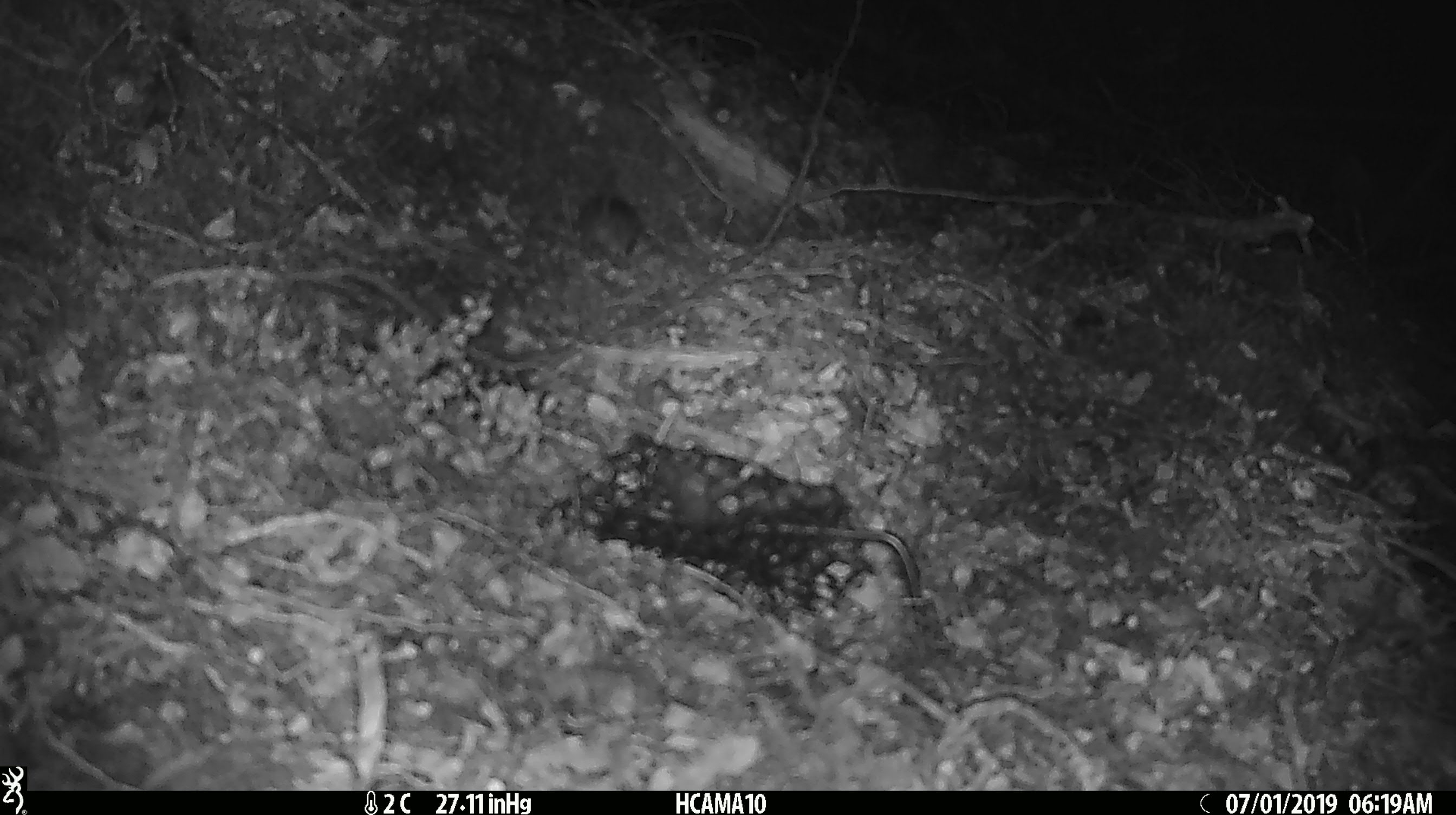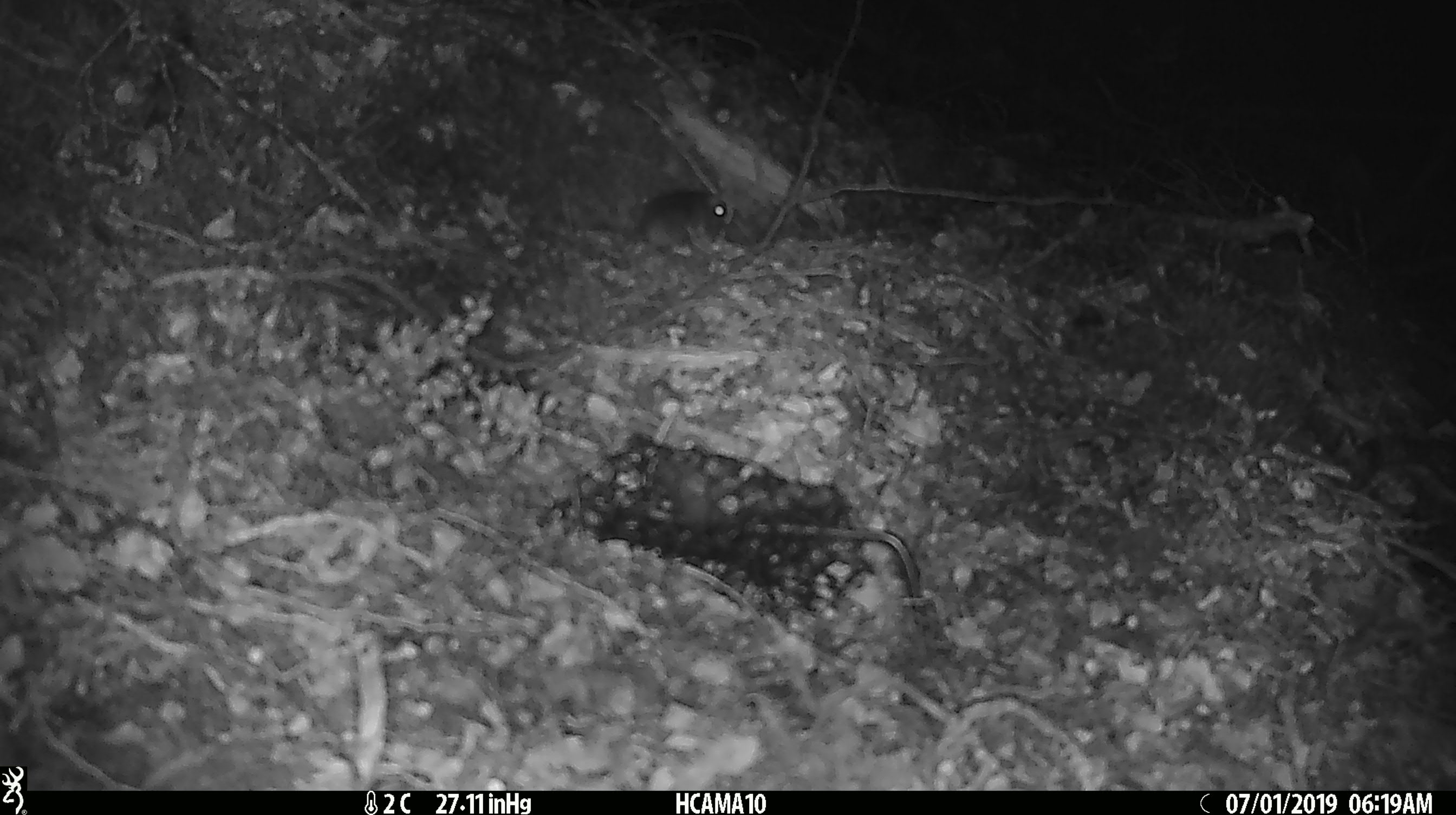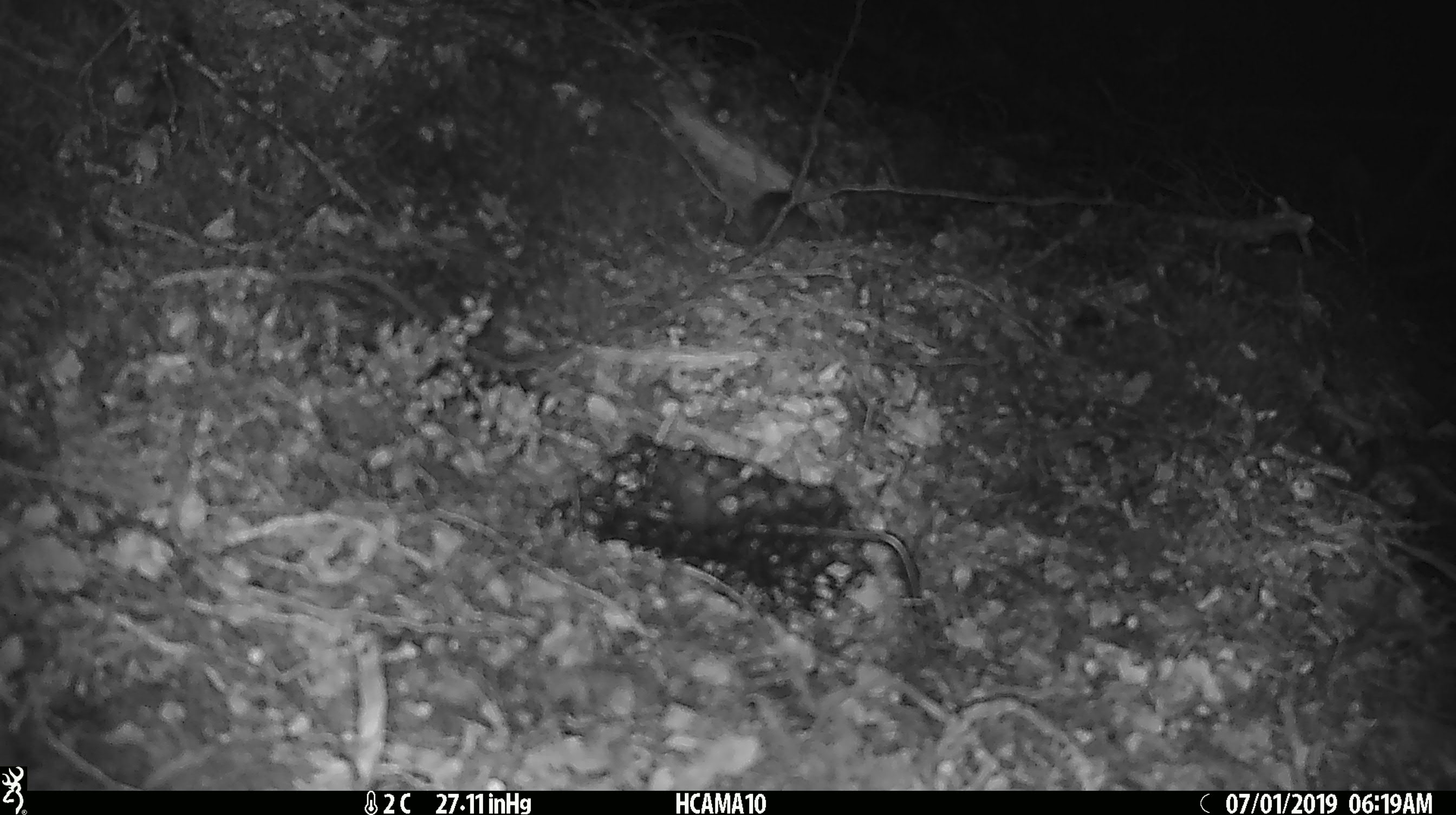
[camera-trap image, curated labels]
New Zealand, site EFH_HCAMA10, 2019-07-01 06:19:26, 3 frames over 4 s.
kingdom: Animalia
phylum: Chordata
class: Mammalia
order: Rodentia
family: Muridae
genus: Mus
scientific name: Mus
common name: mouse